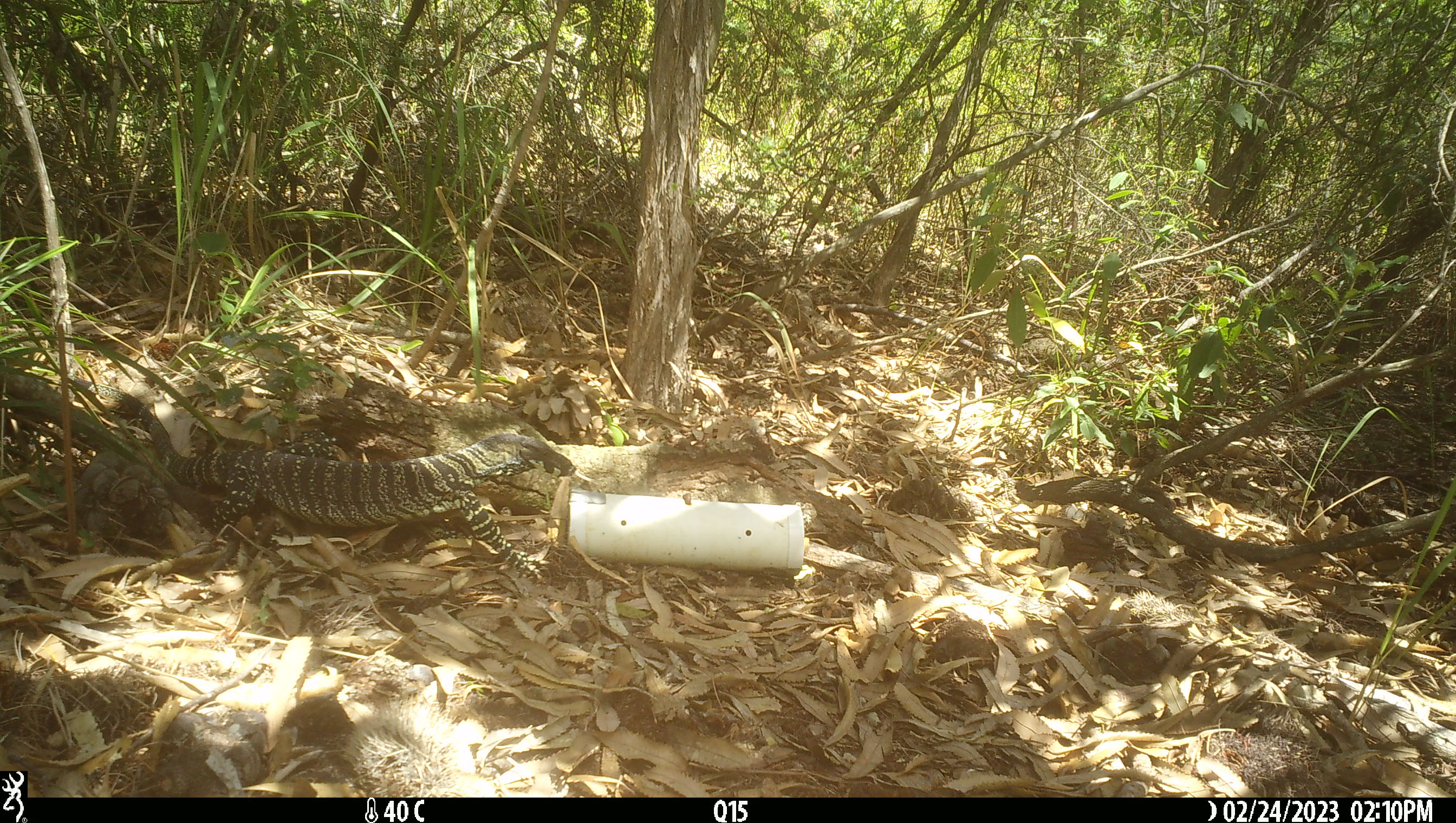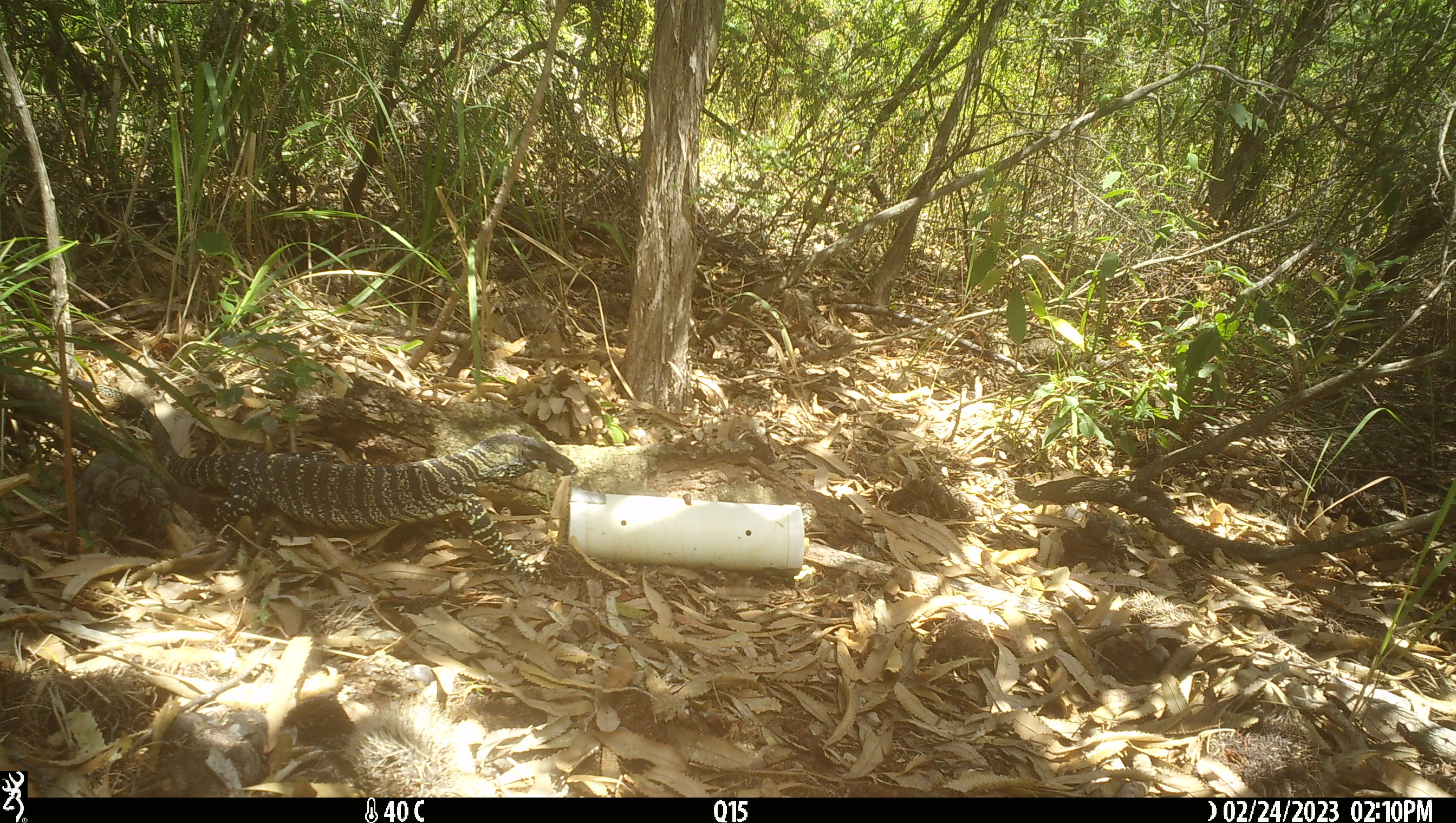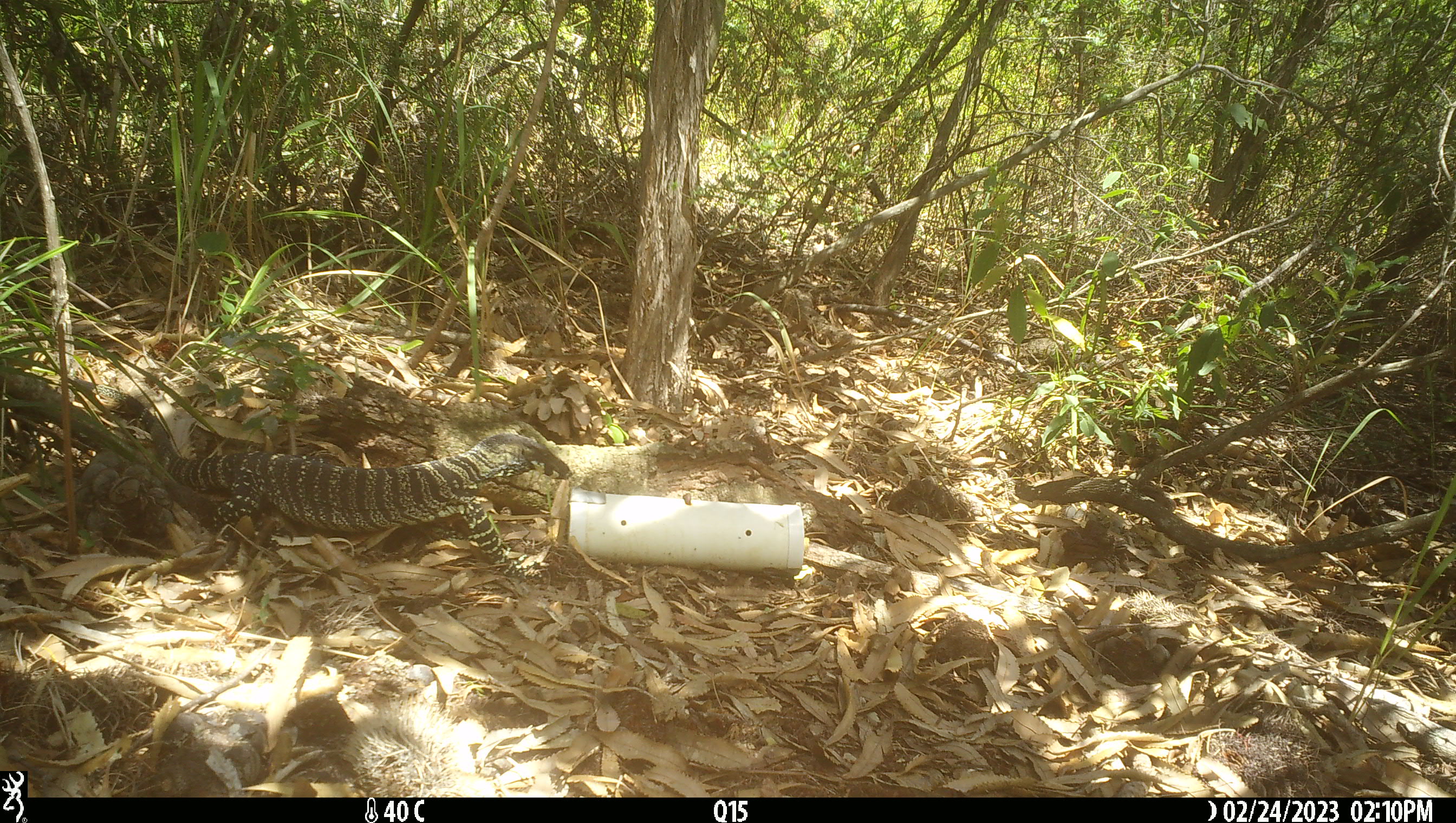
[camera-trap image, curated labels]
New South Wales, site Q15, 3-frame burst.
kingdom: Animalia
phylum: Chordata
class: Reptilia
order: Squamata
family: Varanidae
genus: Varanus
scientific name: Varanus varius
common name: lace monitor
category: goanna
Goanna (lace monitor) (Varanus varius).